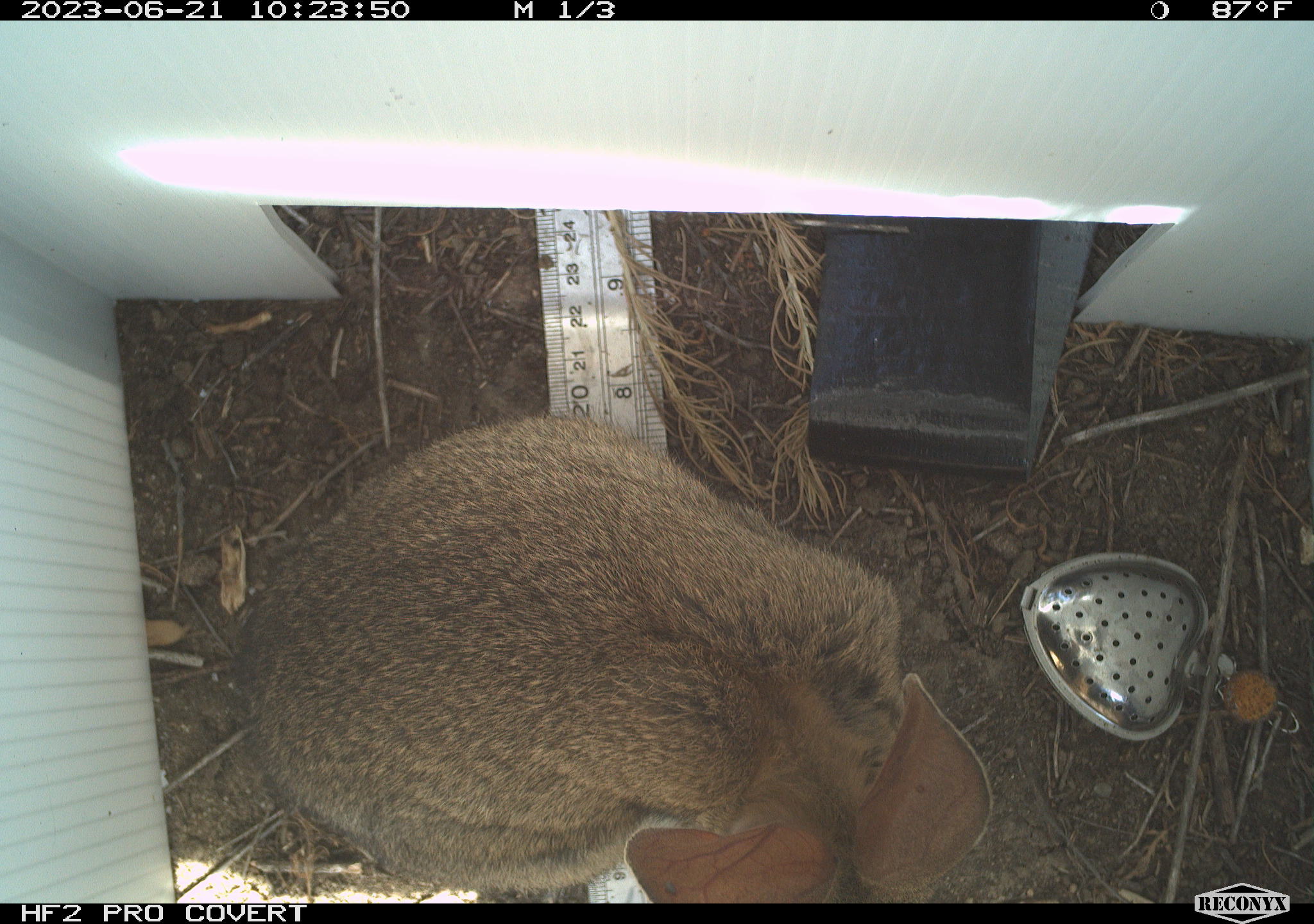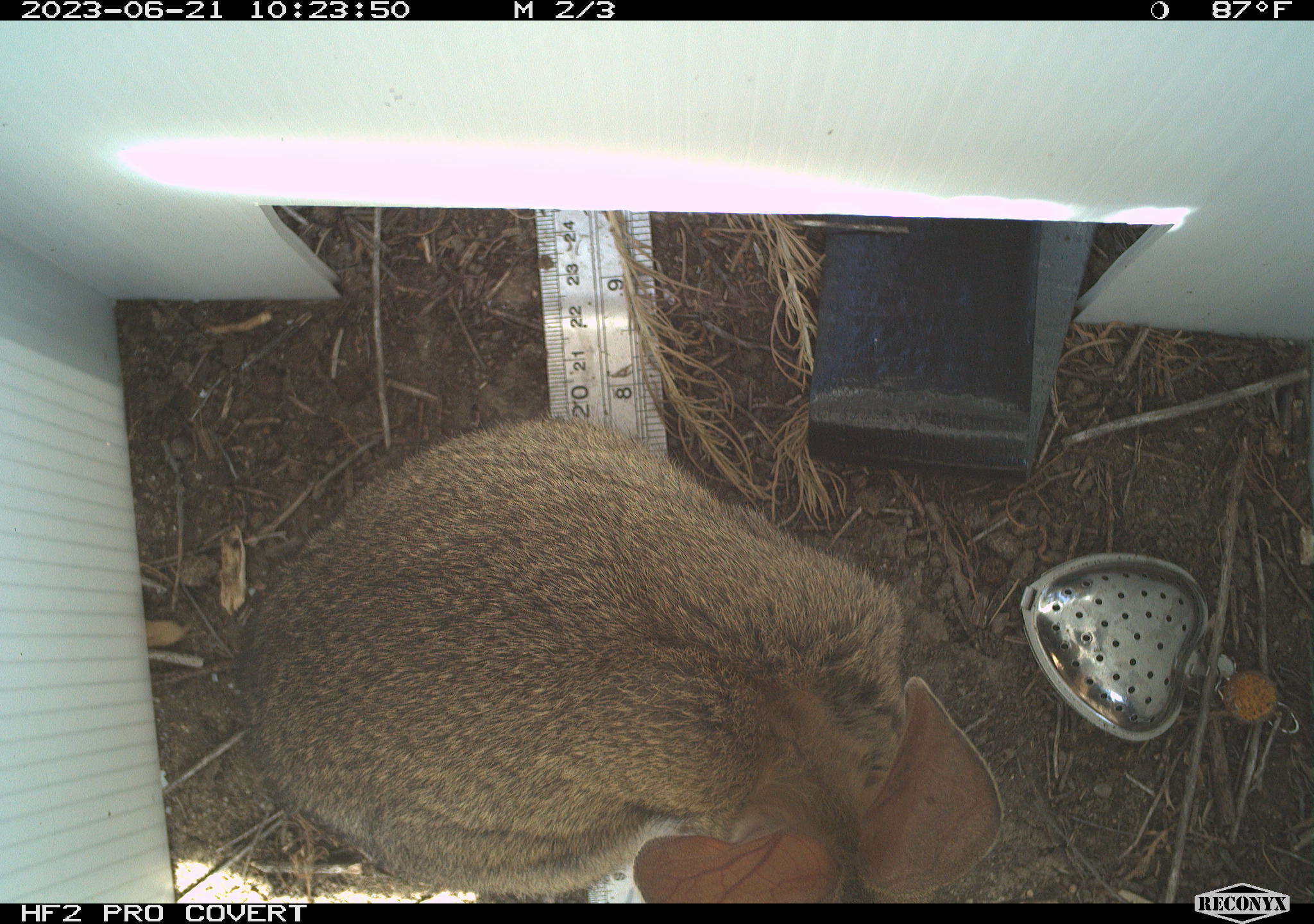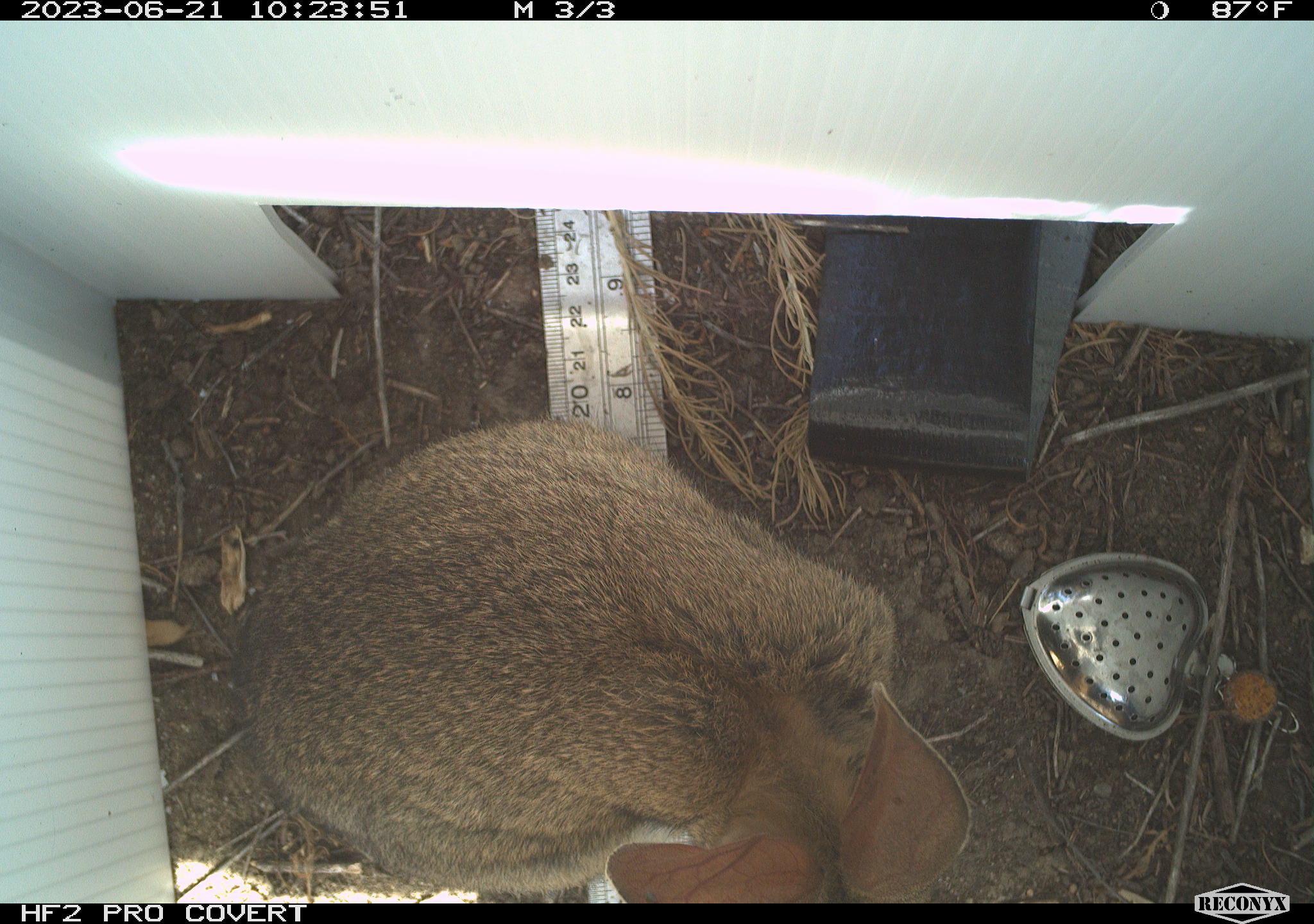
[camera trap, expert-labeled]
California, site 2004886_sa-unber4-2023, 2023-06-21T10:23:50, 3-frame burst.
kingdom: Animalia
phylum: Chordata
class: Mammalia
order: Lagomorpha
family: Leporidae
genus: Sylvilagus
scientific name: Sylvilagus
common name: cottontail rabbits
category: sylvilagus species